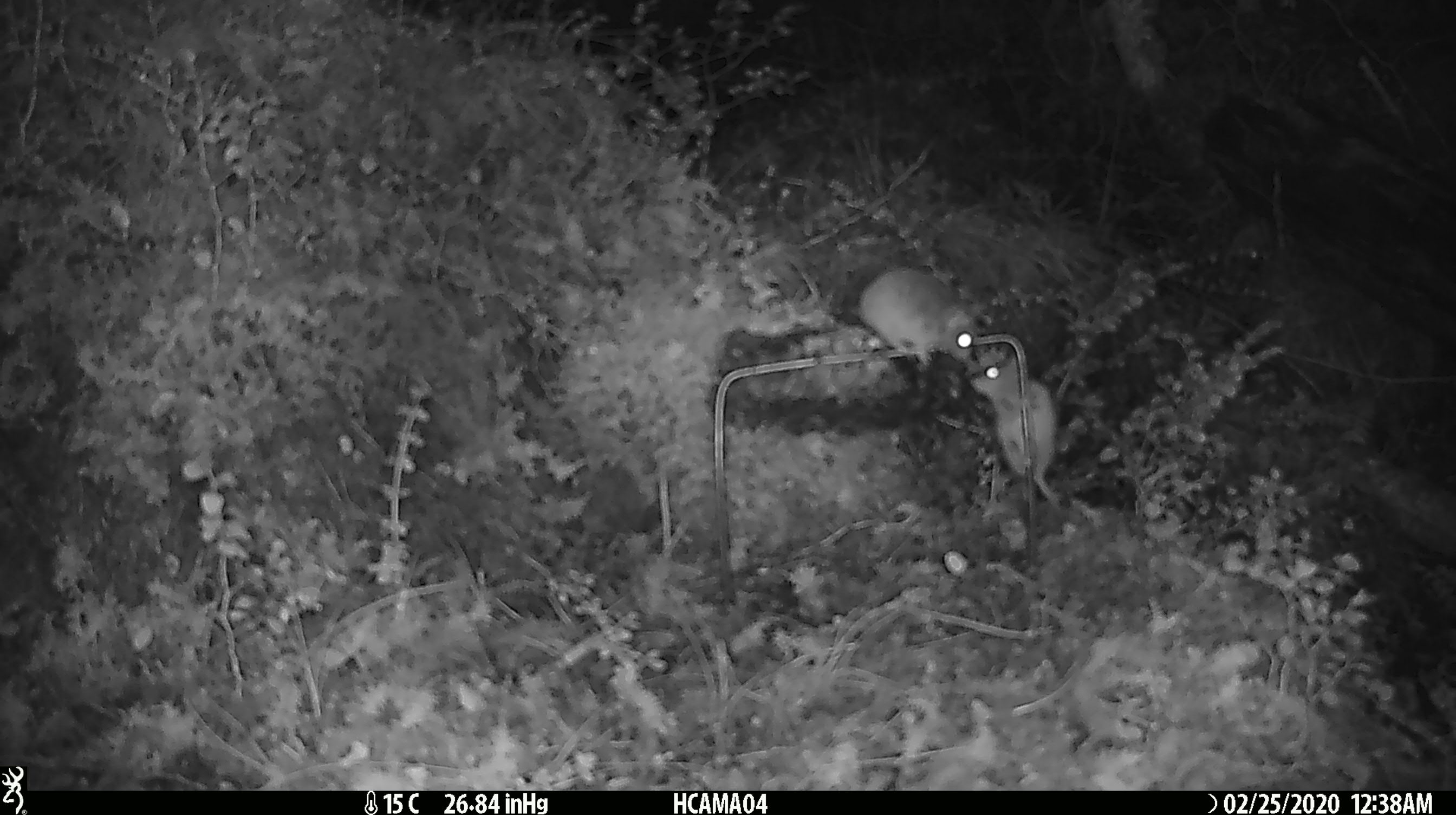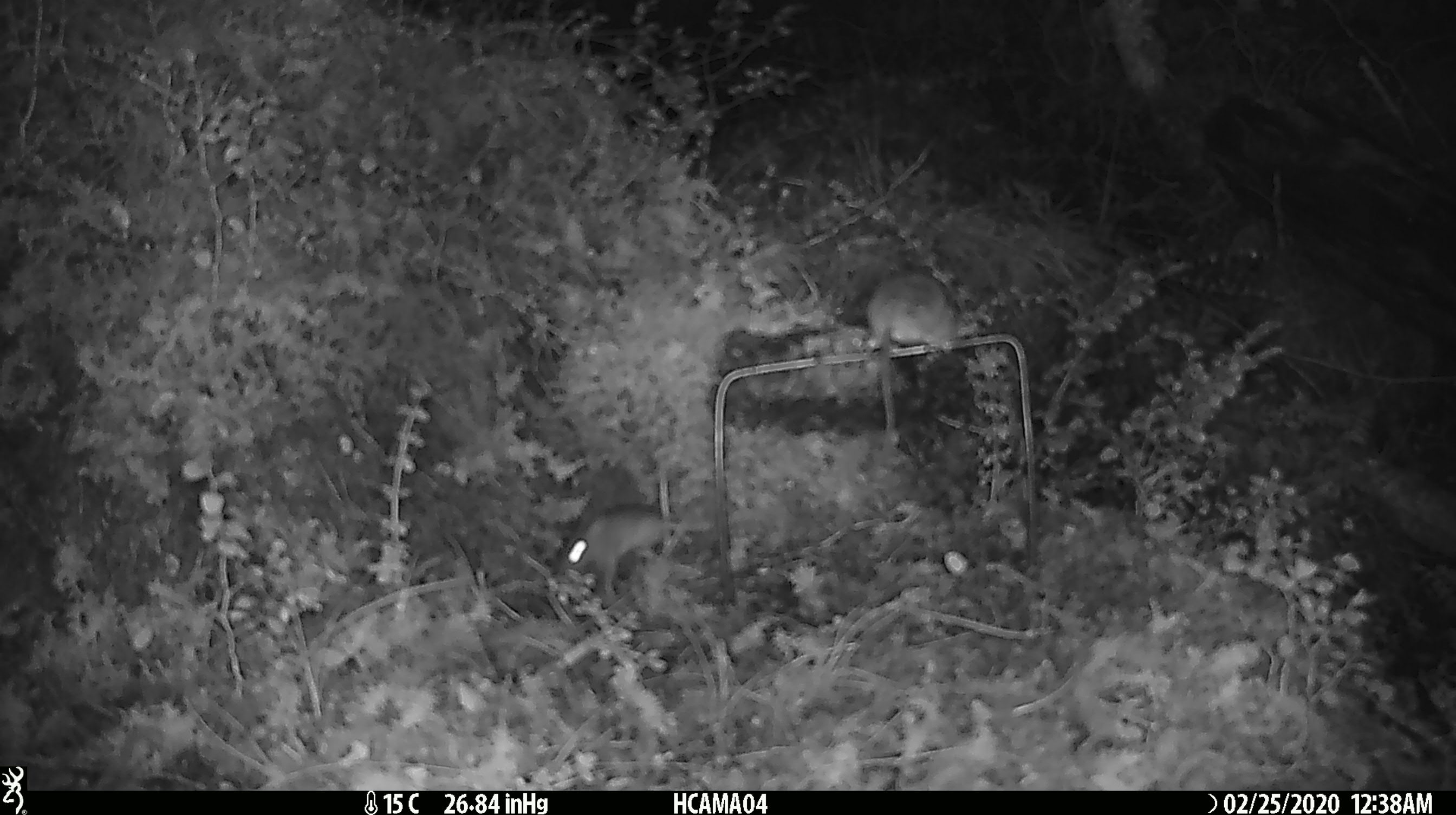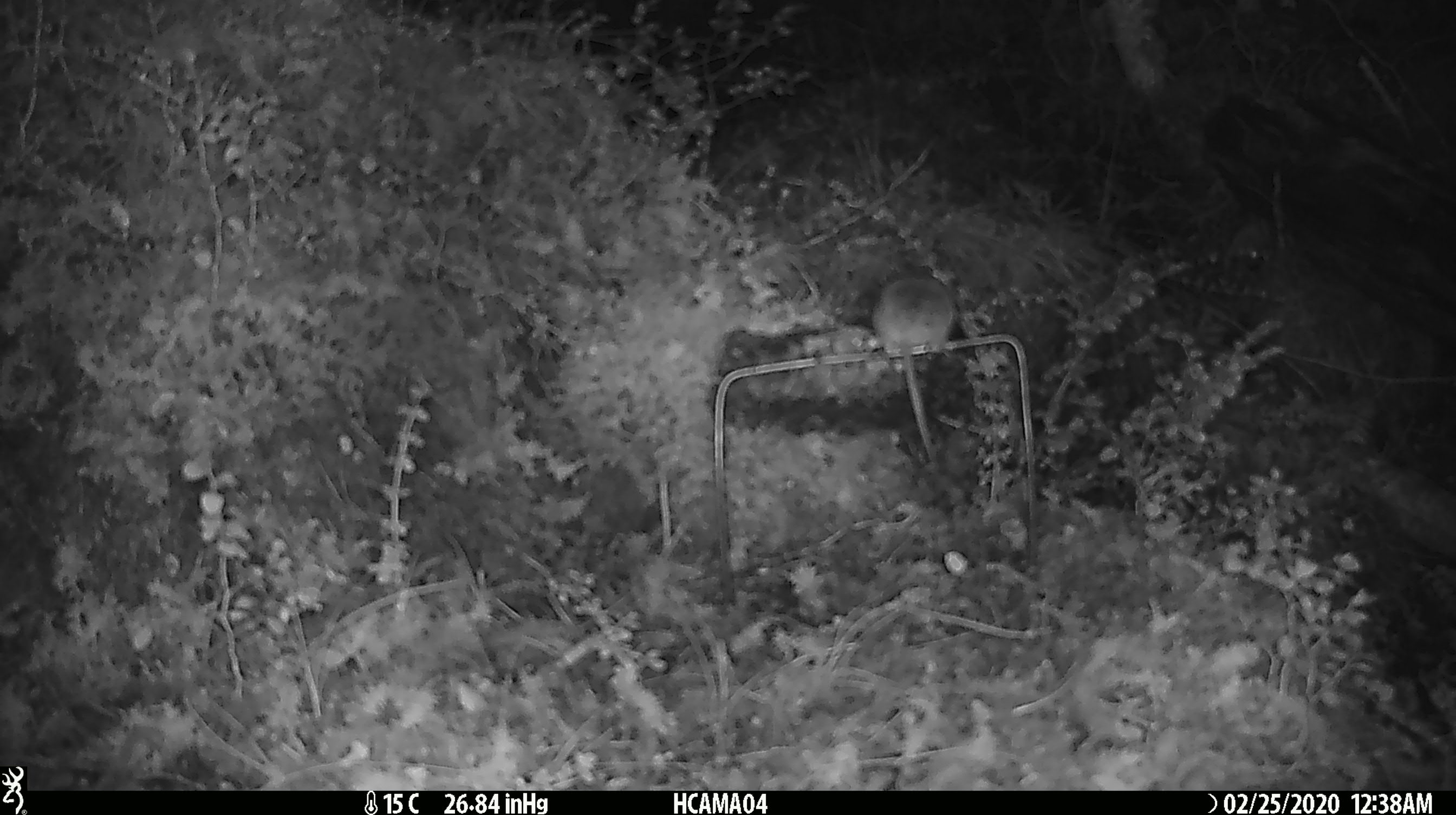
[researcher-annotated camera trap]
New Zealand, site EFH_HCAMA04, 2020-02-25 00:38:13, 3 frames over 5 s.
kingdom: Animalia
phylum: Chordata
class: Mammalia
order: Rodentia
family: Muridae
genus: Mus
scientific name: Mus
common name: mouse